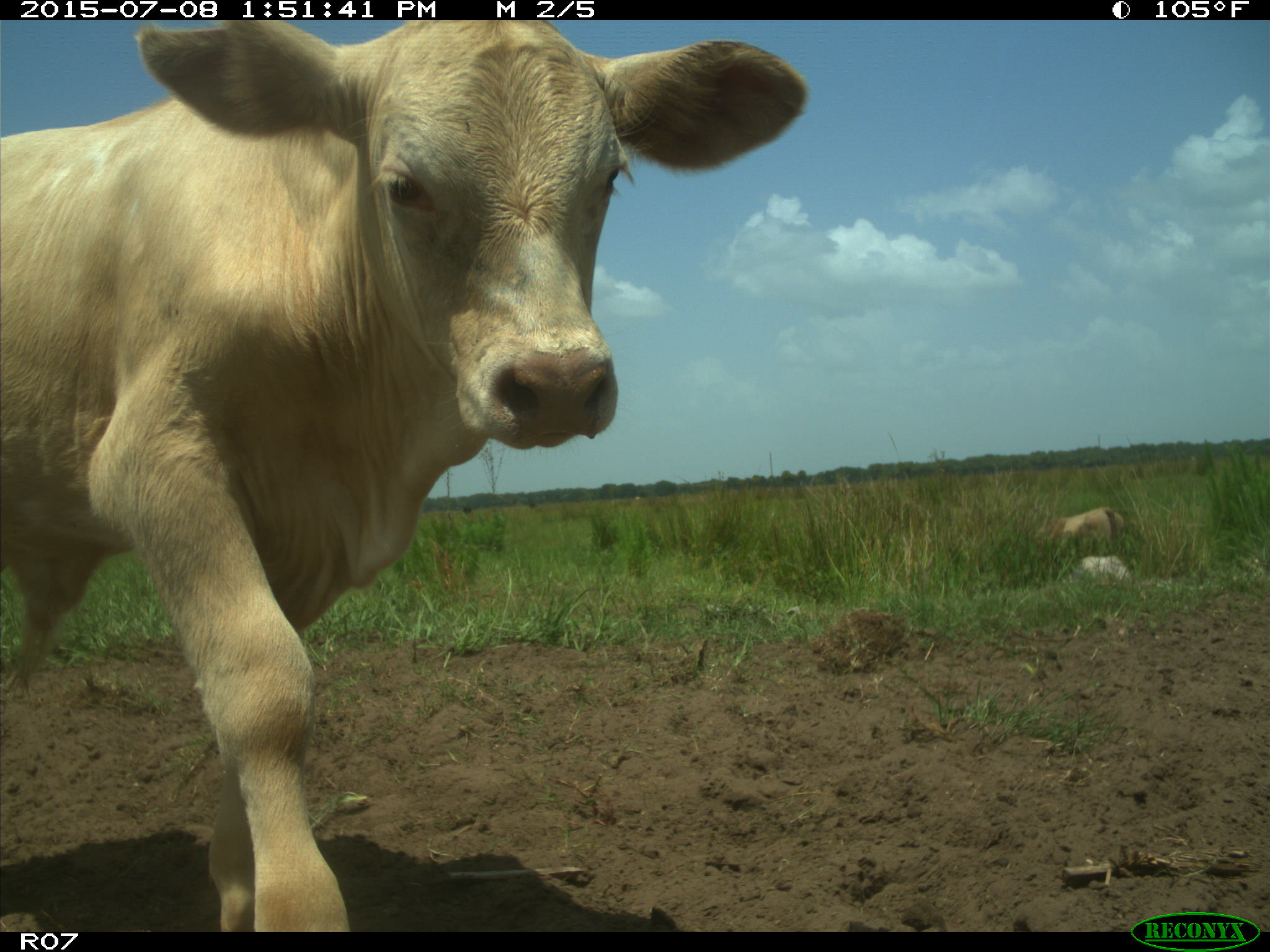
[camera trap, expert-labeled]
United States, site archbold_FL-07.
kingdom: Animalia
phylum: Chordata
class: Mammalia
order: Artiodactyla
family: Bovidae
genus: Bos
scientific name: Bos taurus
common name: domestic cow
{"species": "Bos taurus (domestic cow)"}